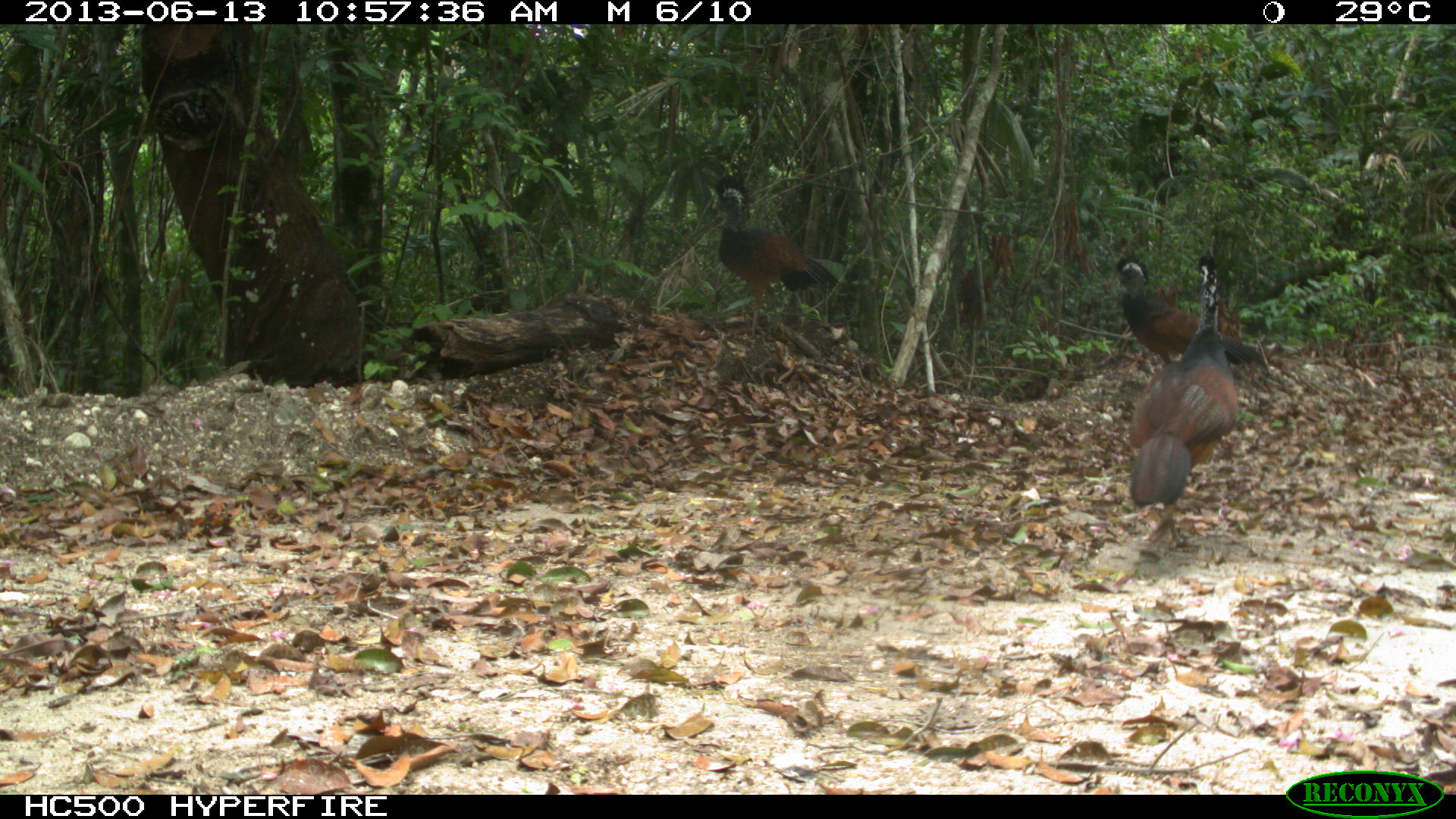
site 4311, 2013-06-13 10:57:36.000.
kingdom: Animalia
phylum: Chordata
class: Aves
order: Galliformes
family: Cracidae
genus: Crax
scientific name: Crax rubra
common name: great curassow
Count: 3.